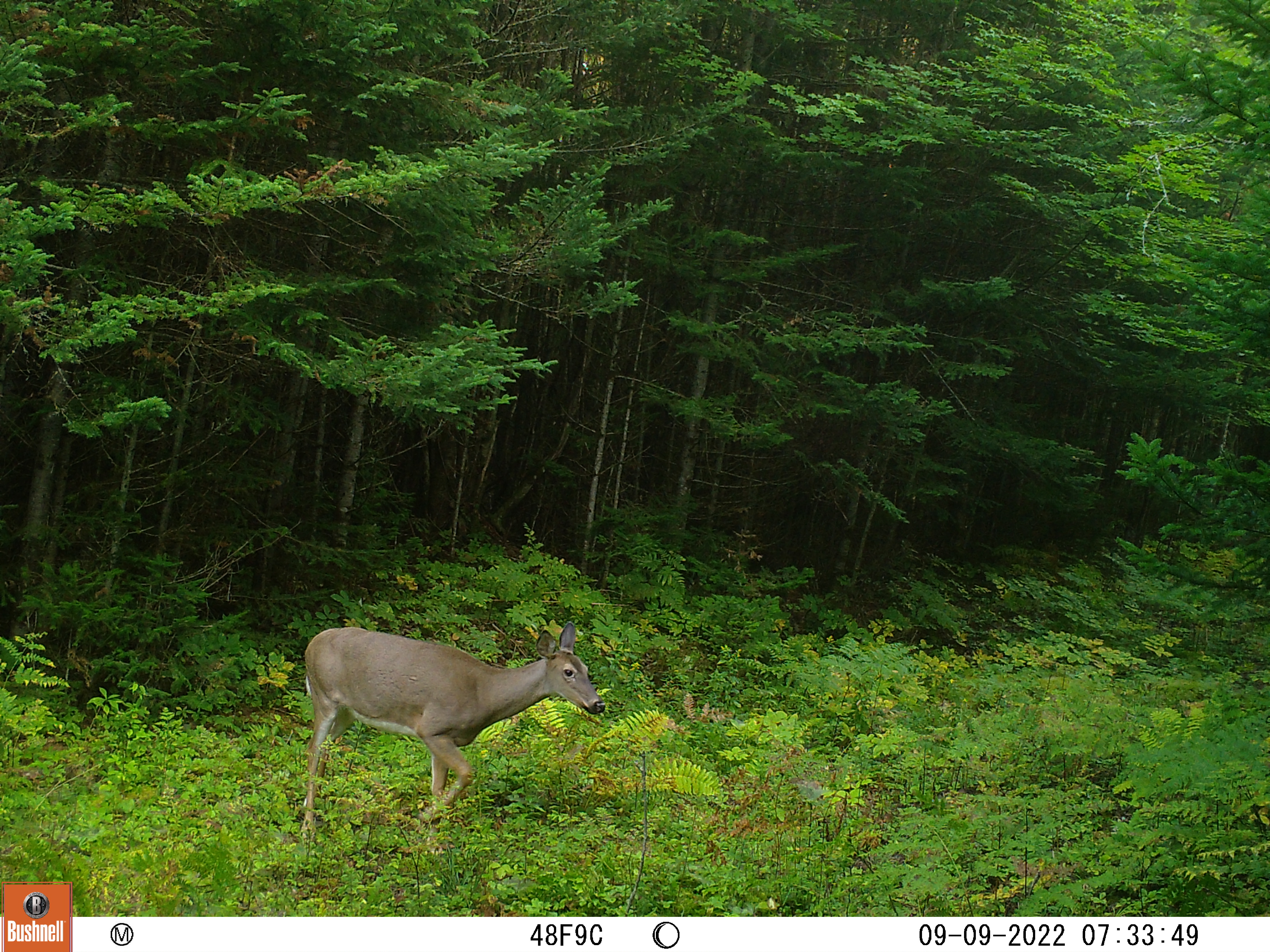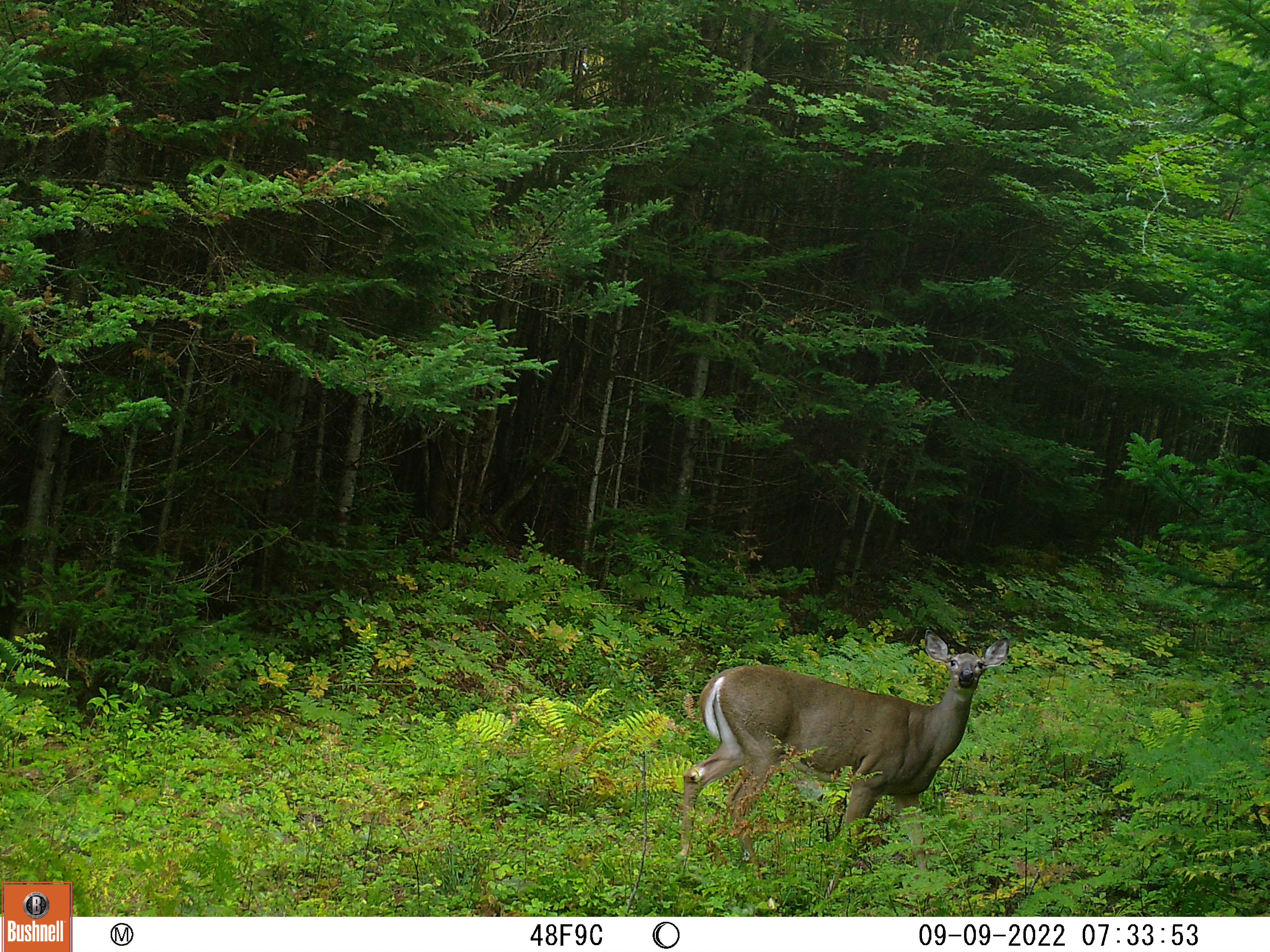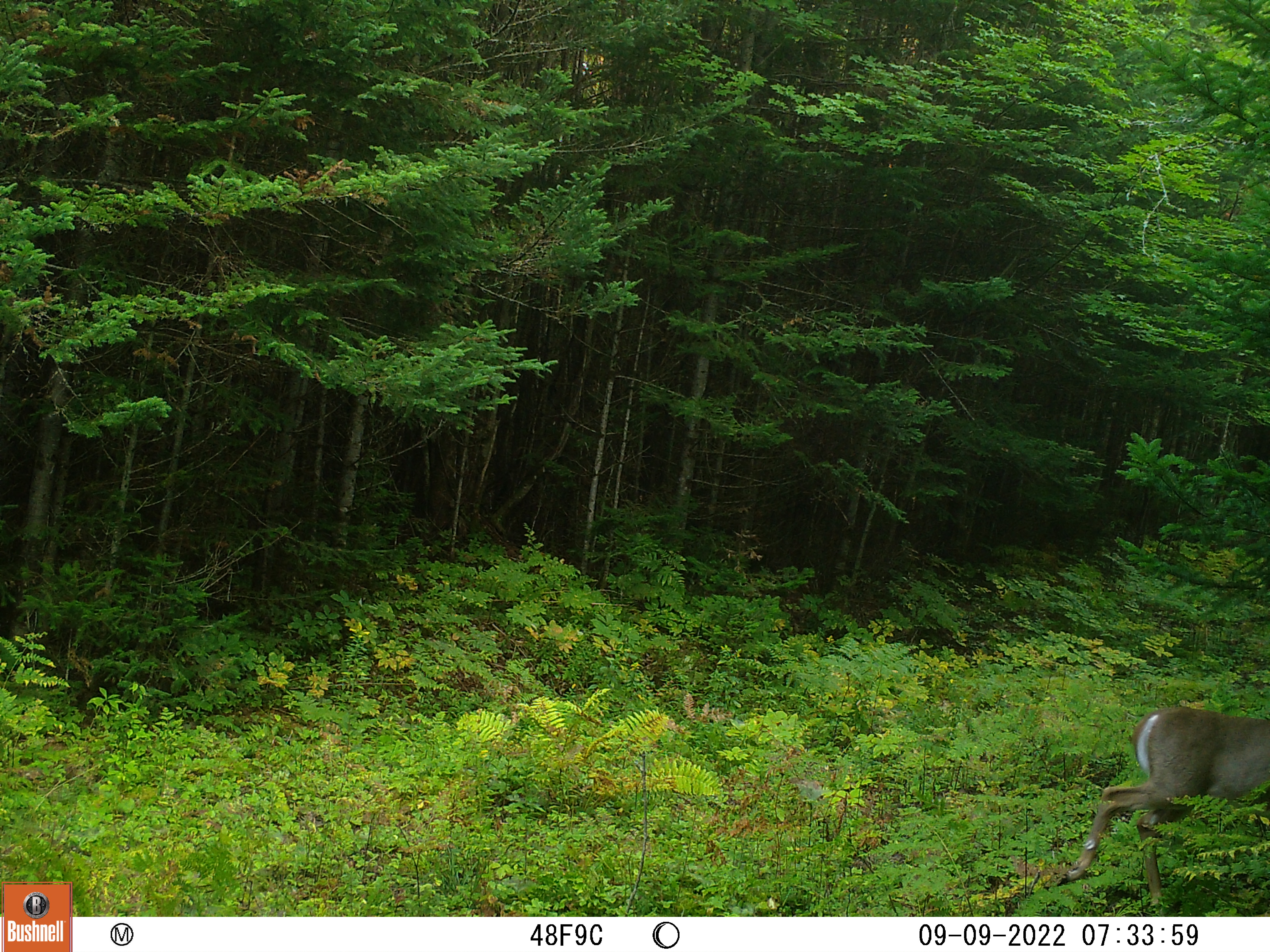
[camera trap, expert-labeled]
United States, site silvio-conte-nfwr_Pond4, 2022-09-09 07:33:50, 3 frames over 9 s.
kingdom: Animalia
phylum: Chordata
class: Mammalia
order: Artiodactyla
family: Cervidae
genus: Odocoileus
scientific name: Odocoileus virginianus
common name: white-tailed deer